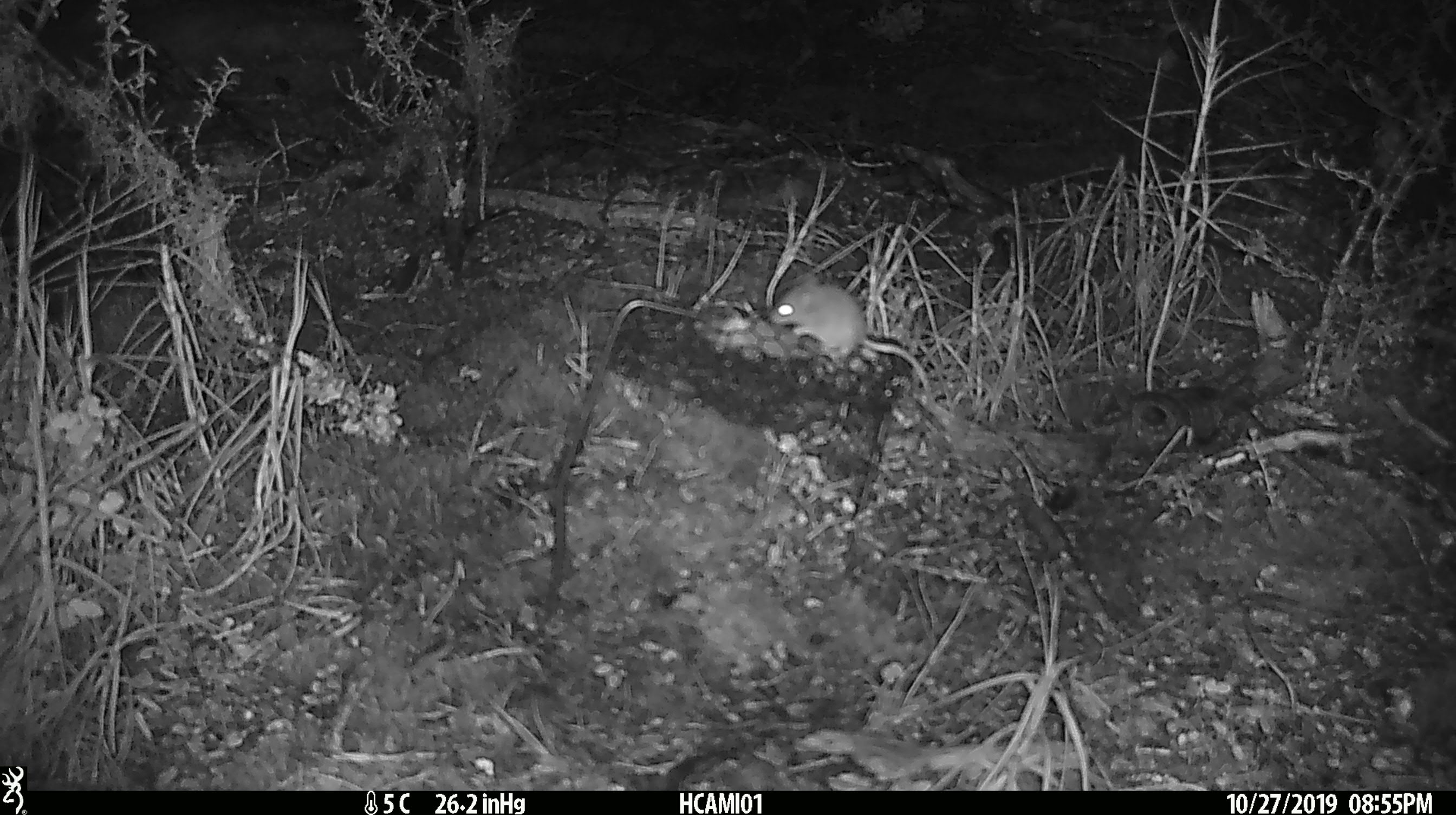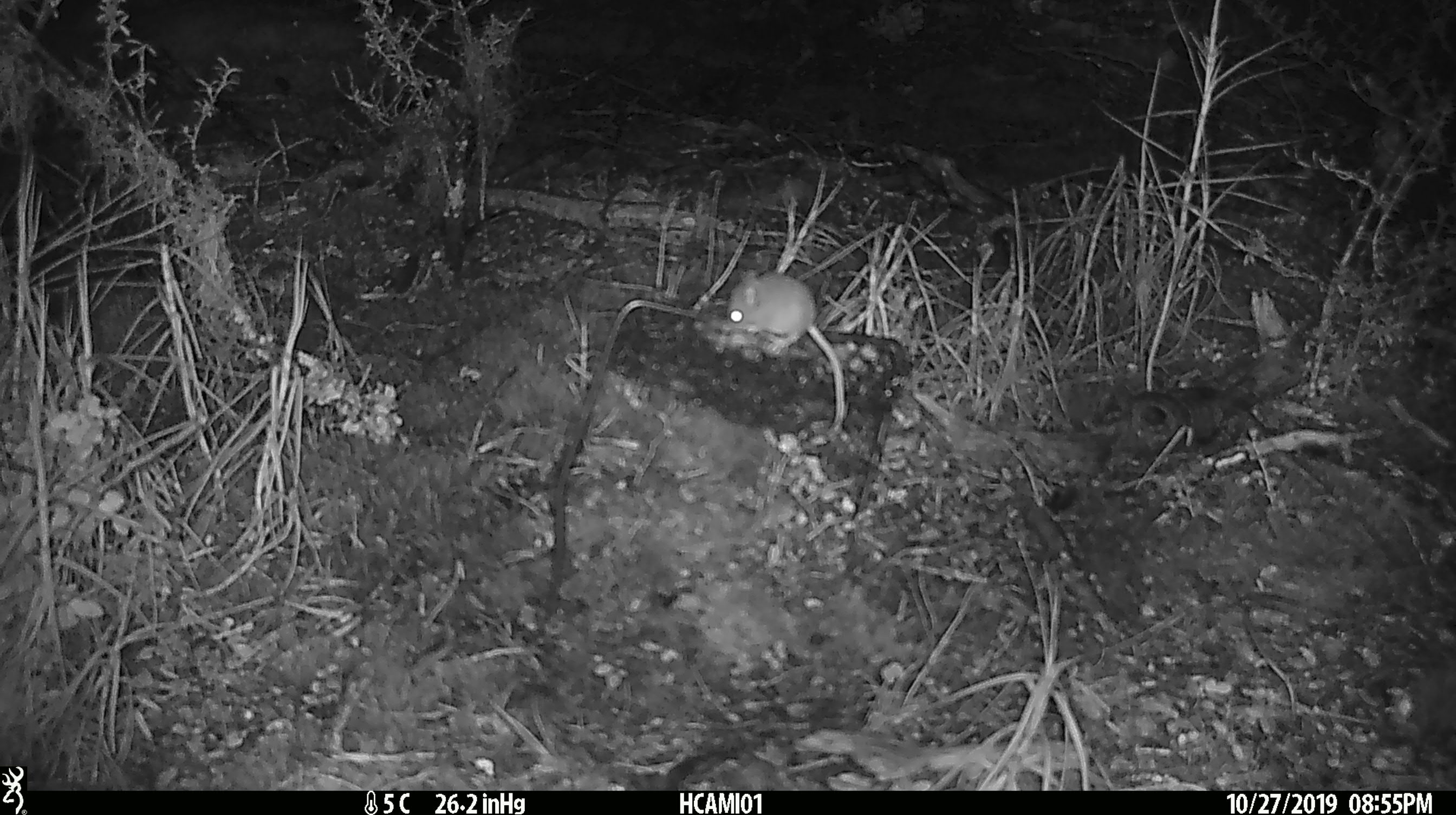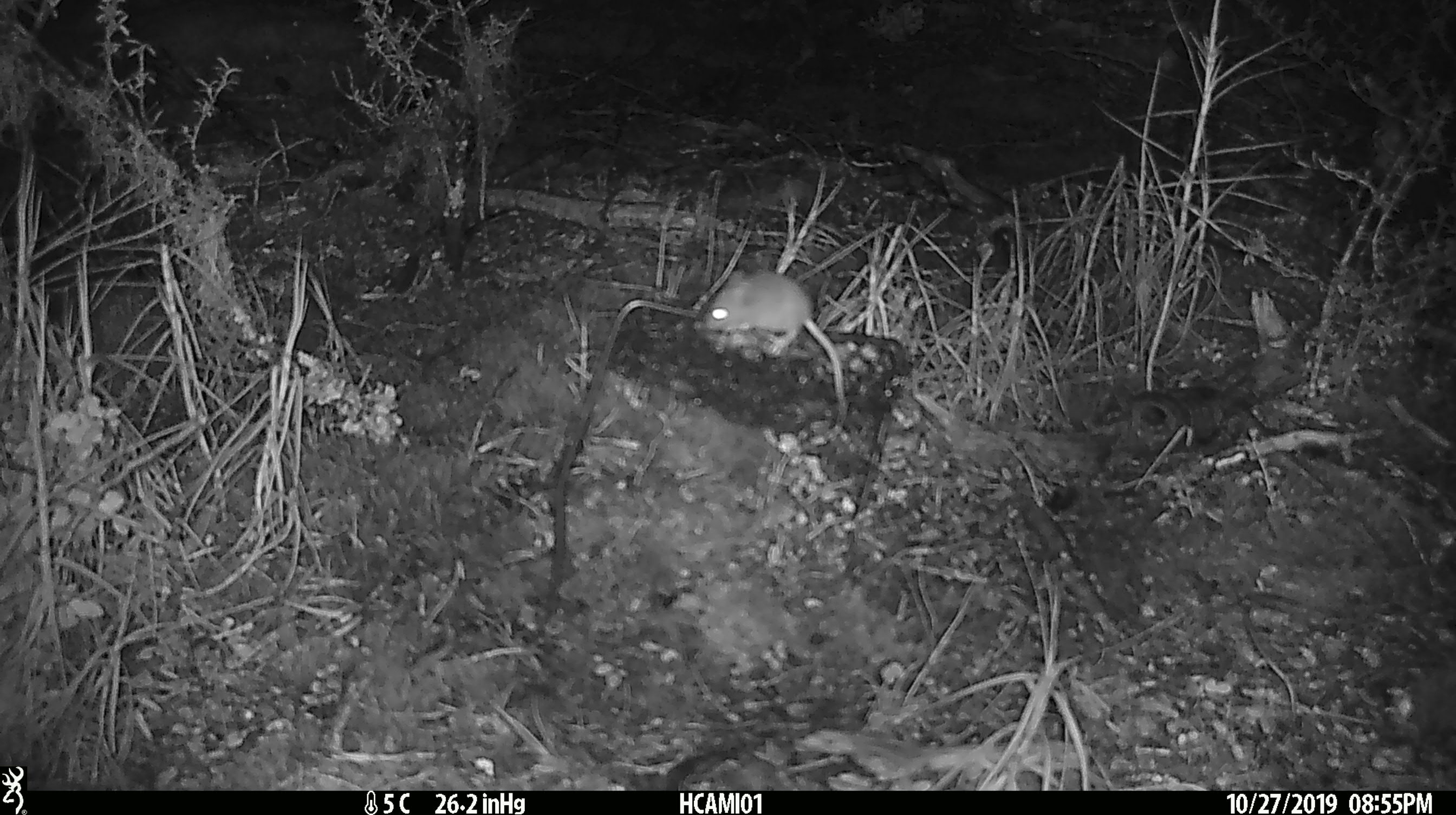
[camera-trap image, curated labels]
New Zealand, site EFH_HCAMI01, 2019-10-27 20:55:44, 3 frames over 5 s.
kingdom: Animalia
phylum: Chordata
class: Mammalia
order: Rodentia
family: Muridae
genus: Mus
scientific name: Mus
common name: mouse